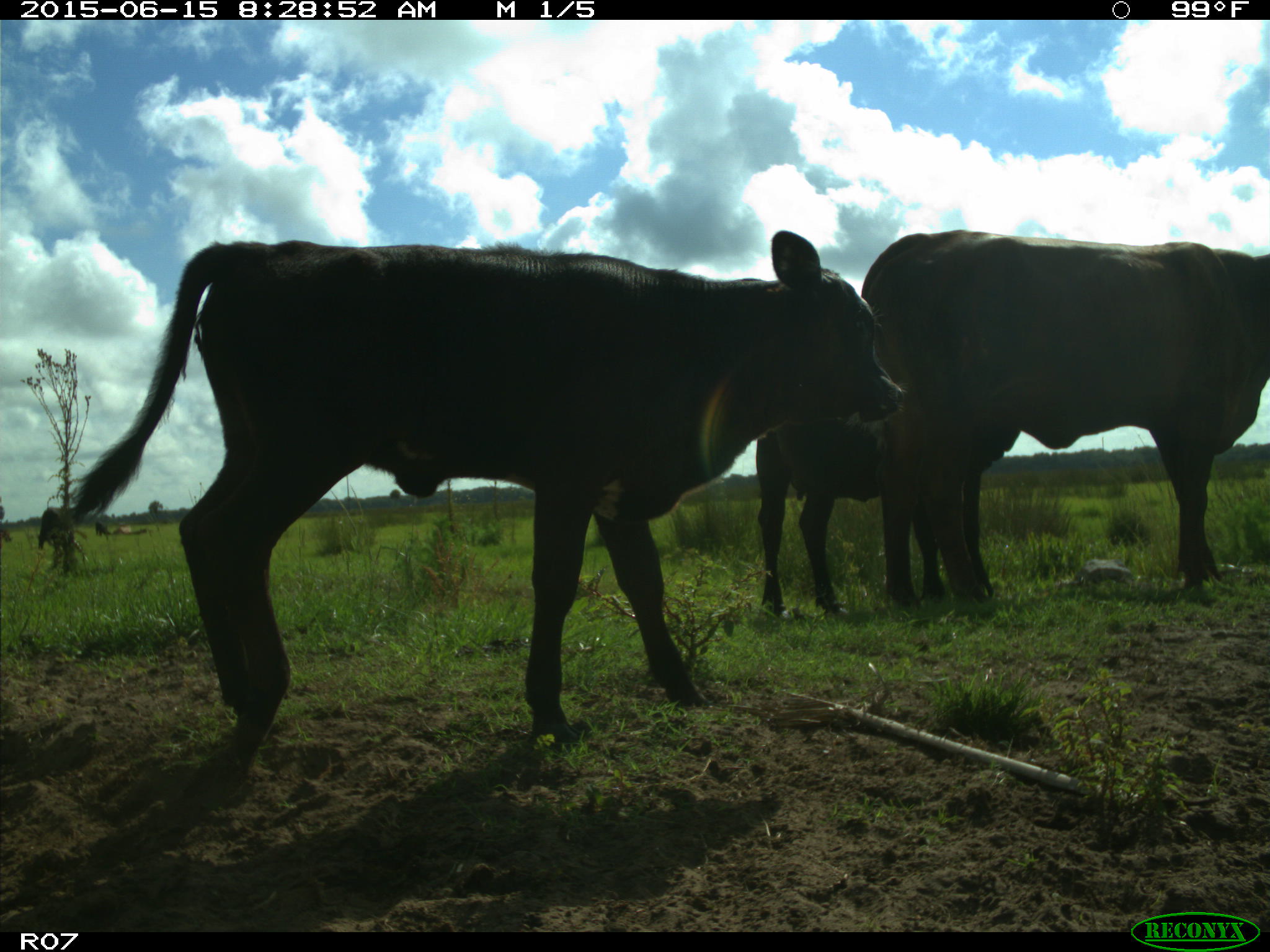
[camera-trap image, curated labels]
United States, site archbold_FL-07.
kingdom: Animalia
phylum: Chordata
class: Mammalia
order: Artiodactyla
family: Bovidae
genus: Bos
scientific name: Bos taurus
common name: domestic cow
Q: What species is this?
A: Bos taurus (domestic cow).